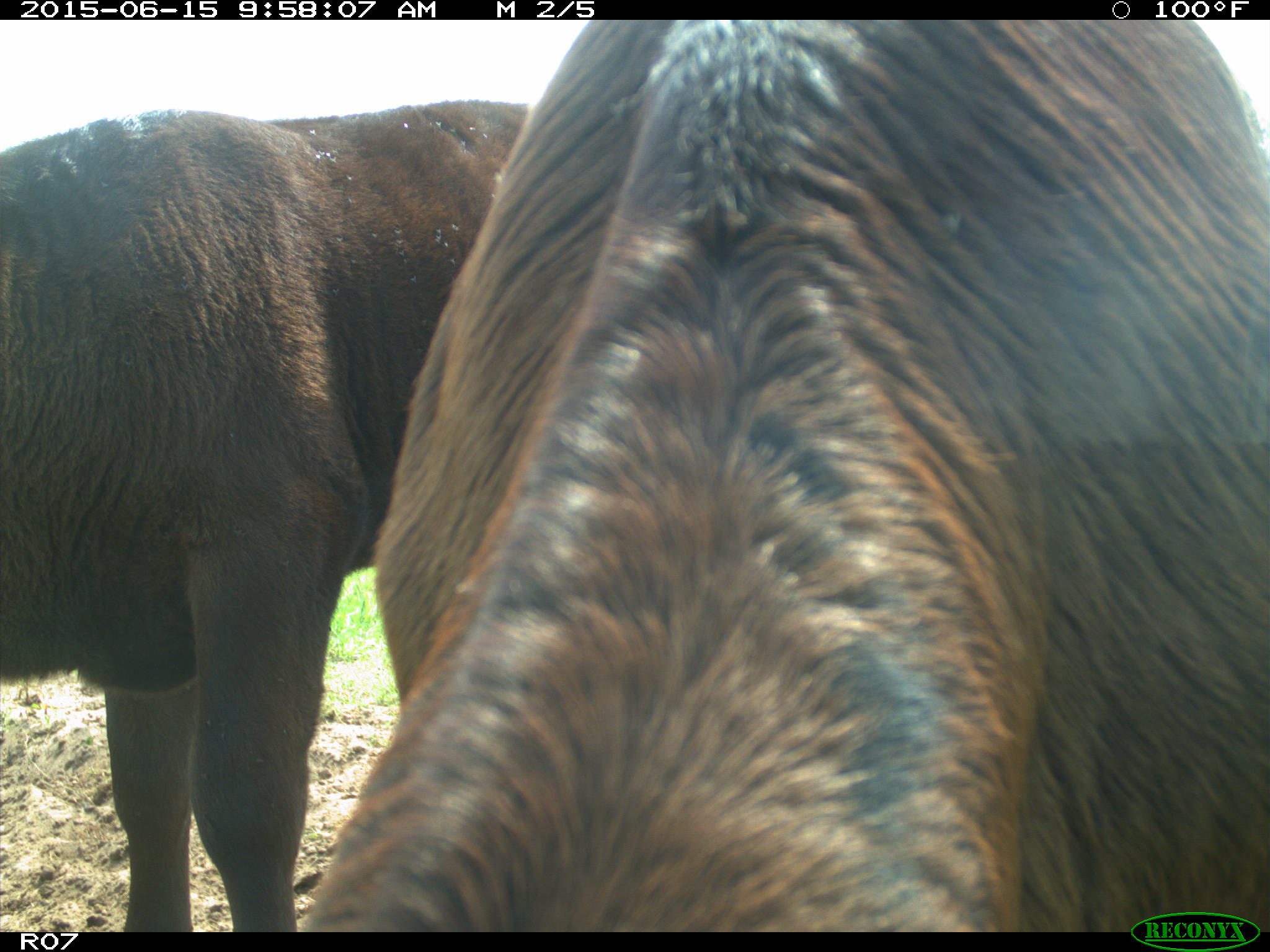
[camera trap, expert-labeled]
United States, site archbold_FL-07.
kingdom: Animalia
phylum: Chordata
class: Mammalia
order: Artiodactyla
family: Bovidae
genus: Bos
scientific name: Bos taurus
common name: domestic cow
Bos taurus (domestic cow).